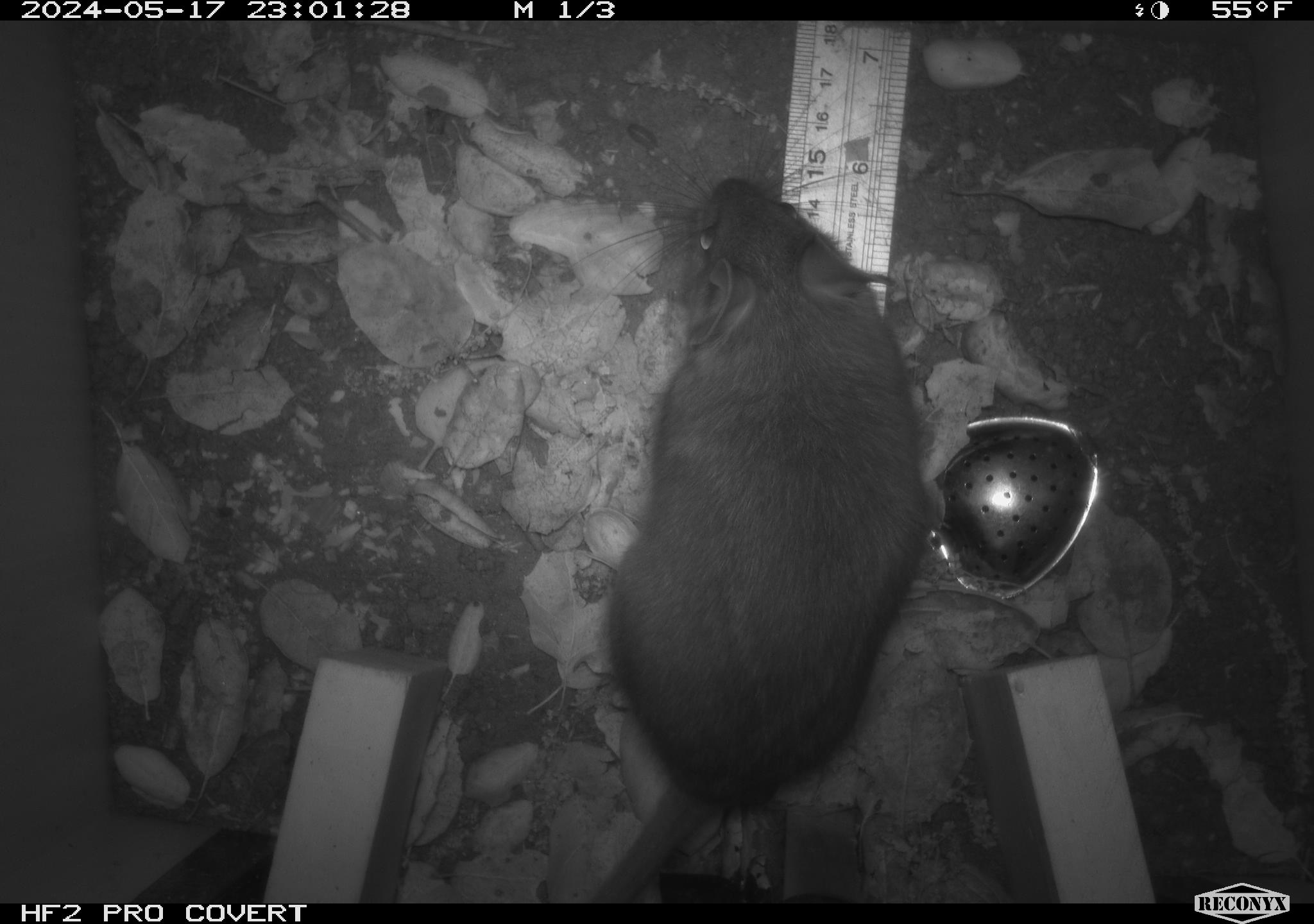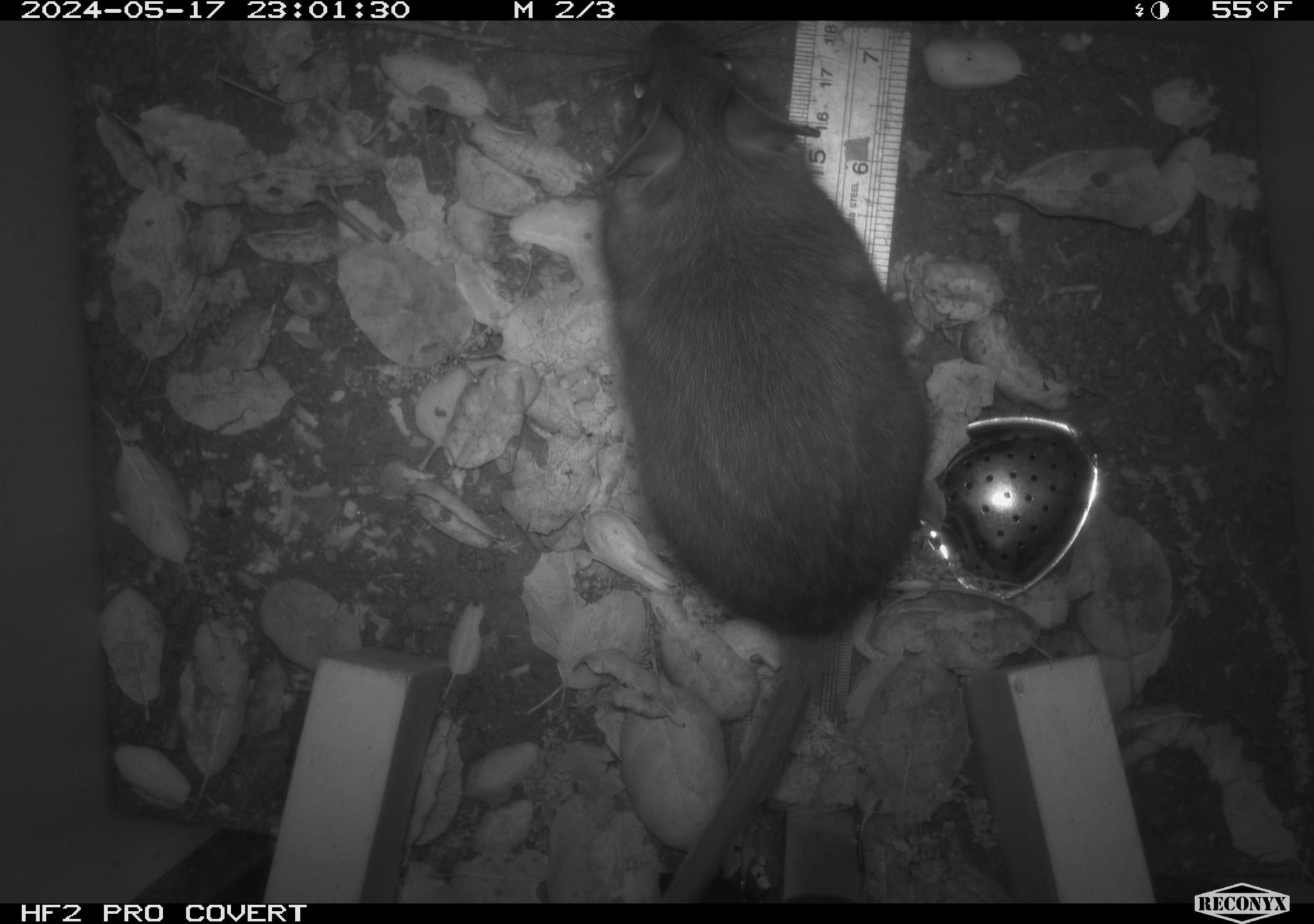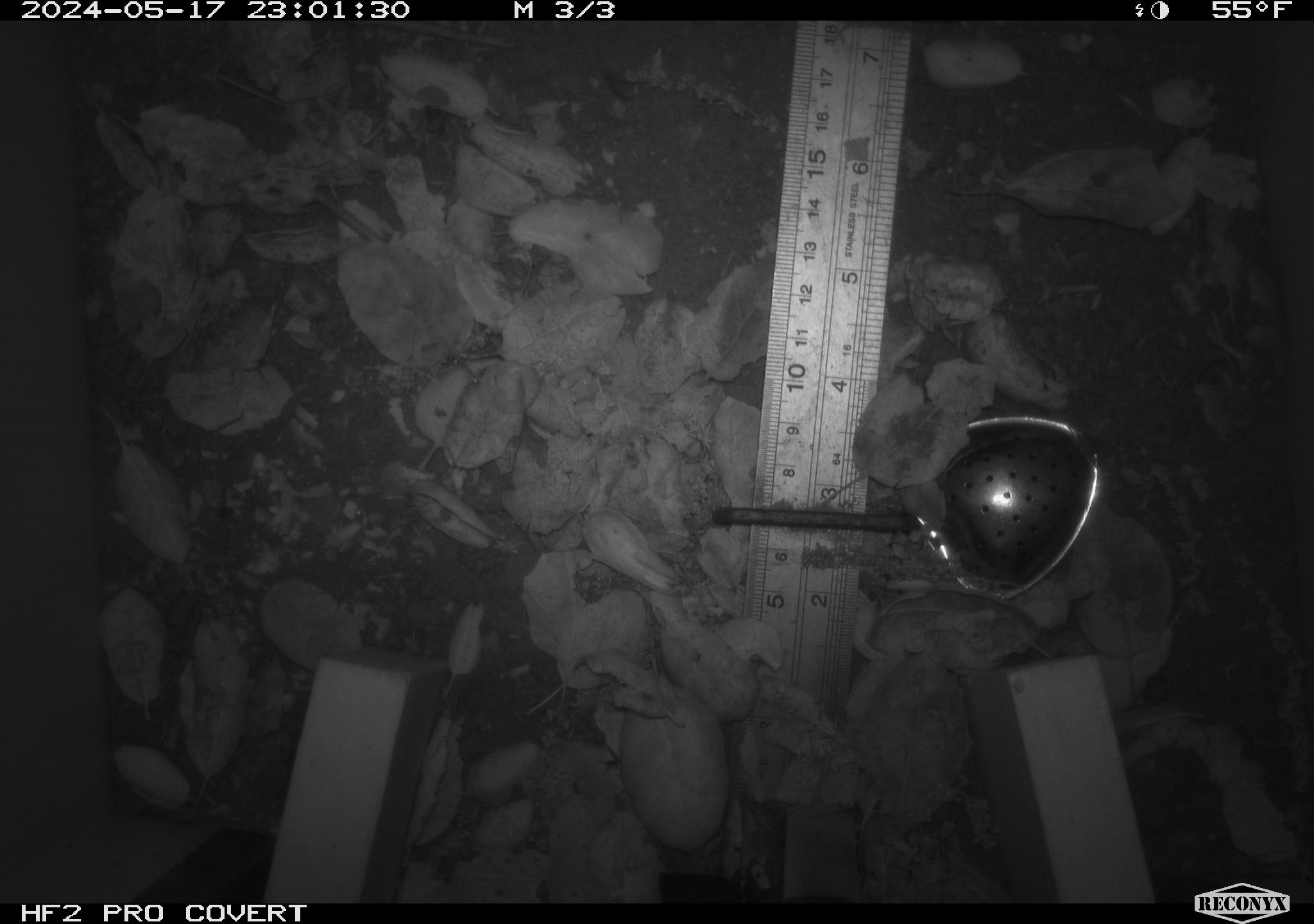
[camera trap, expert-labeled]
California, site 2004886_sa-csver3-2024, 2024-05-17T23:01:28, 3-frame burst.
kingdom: Animalia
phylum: Chordata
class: Mammalia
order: Rodentia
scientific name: Rodentia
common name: rodent